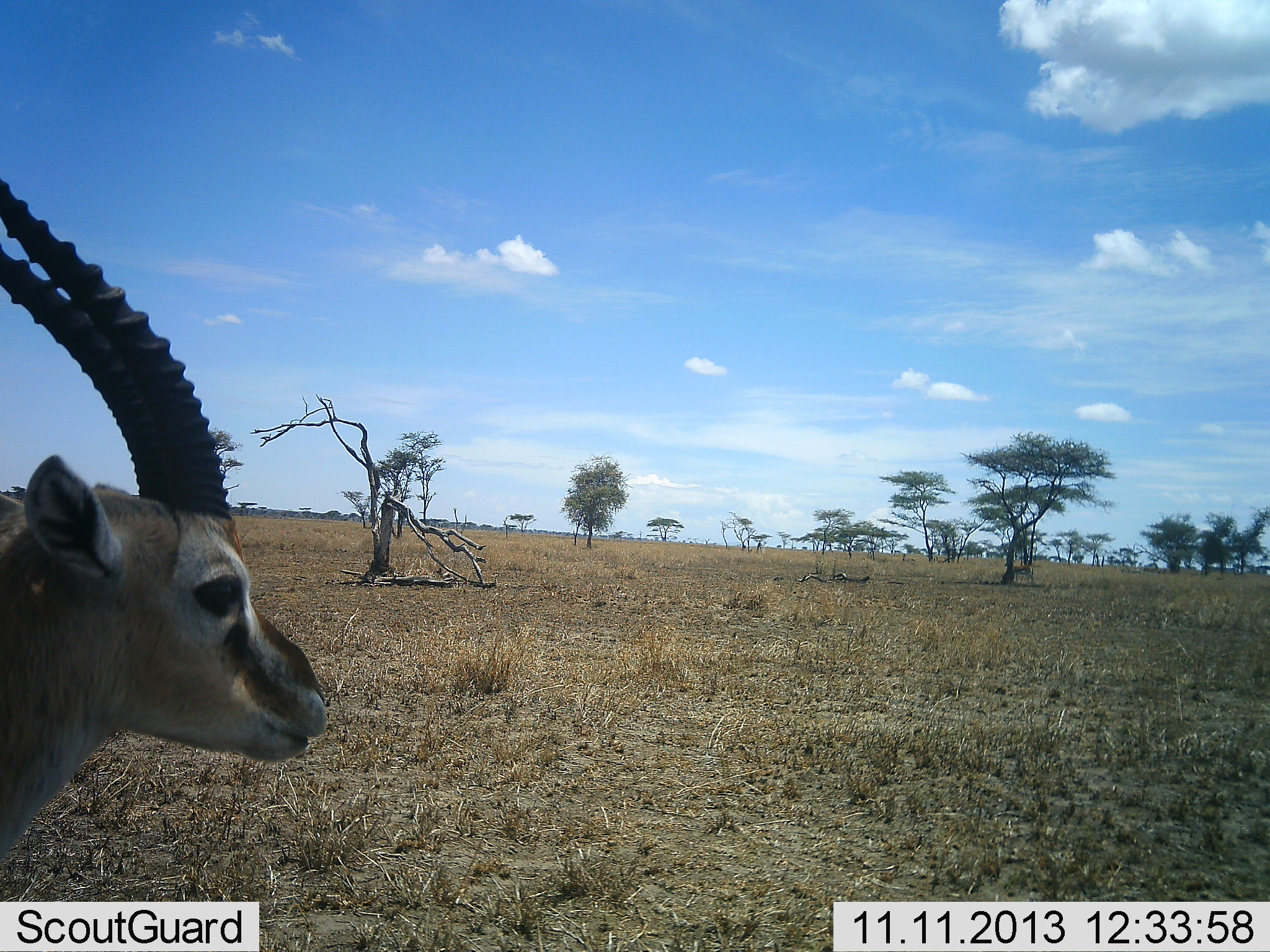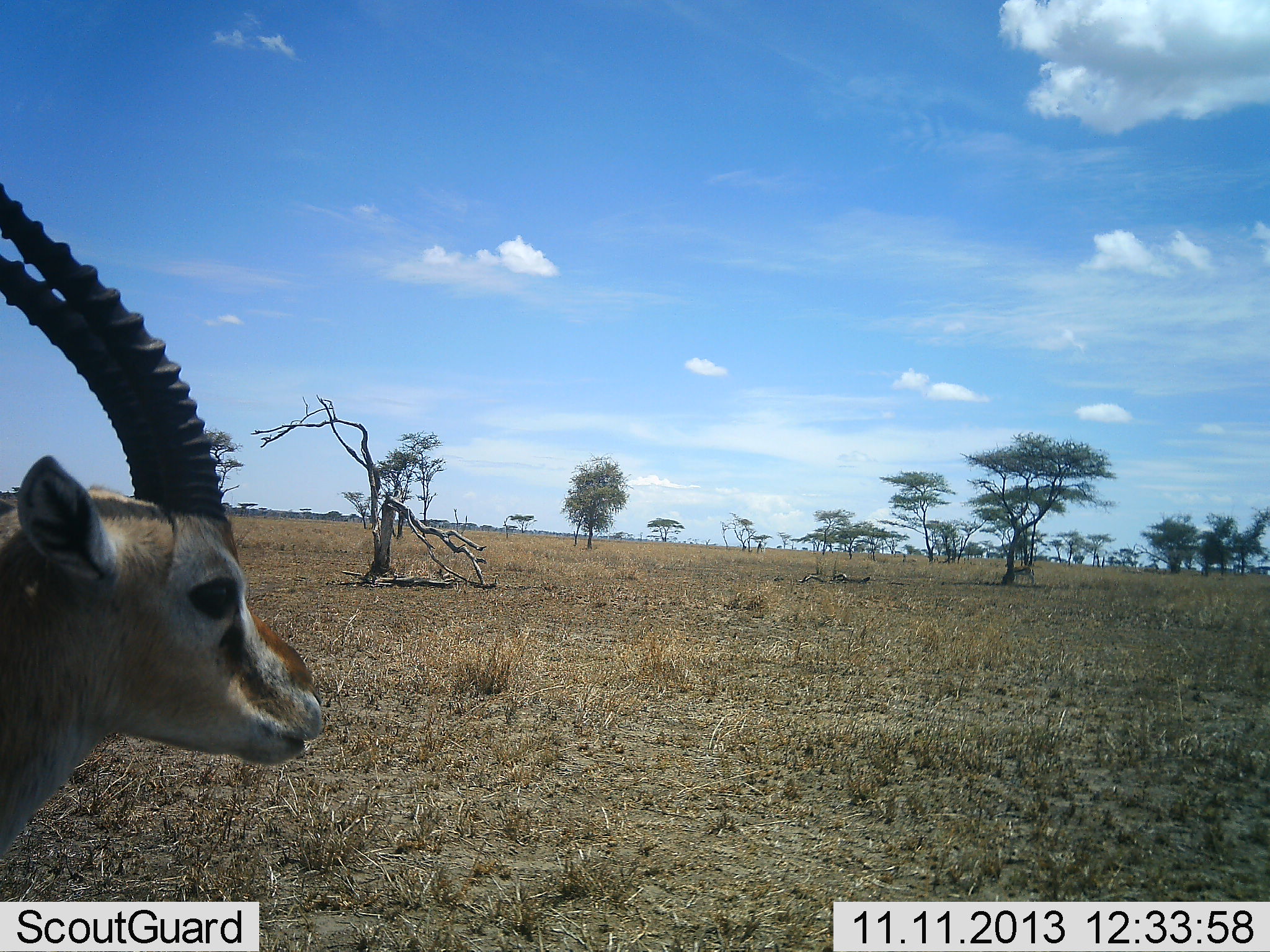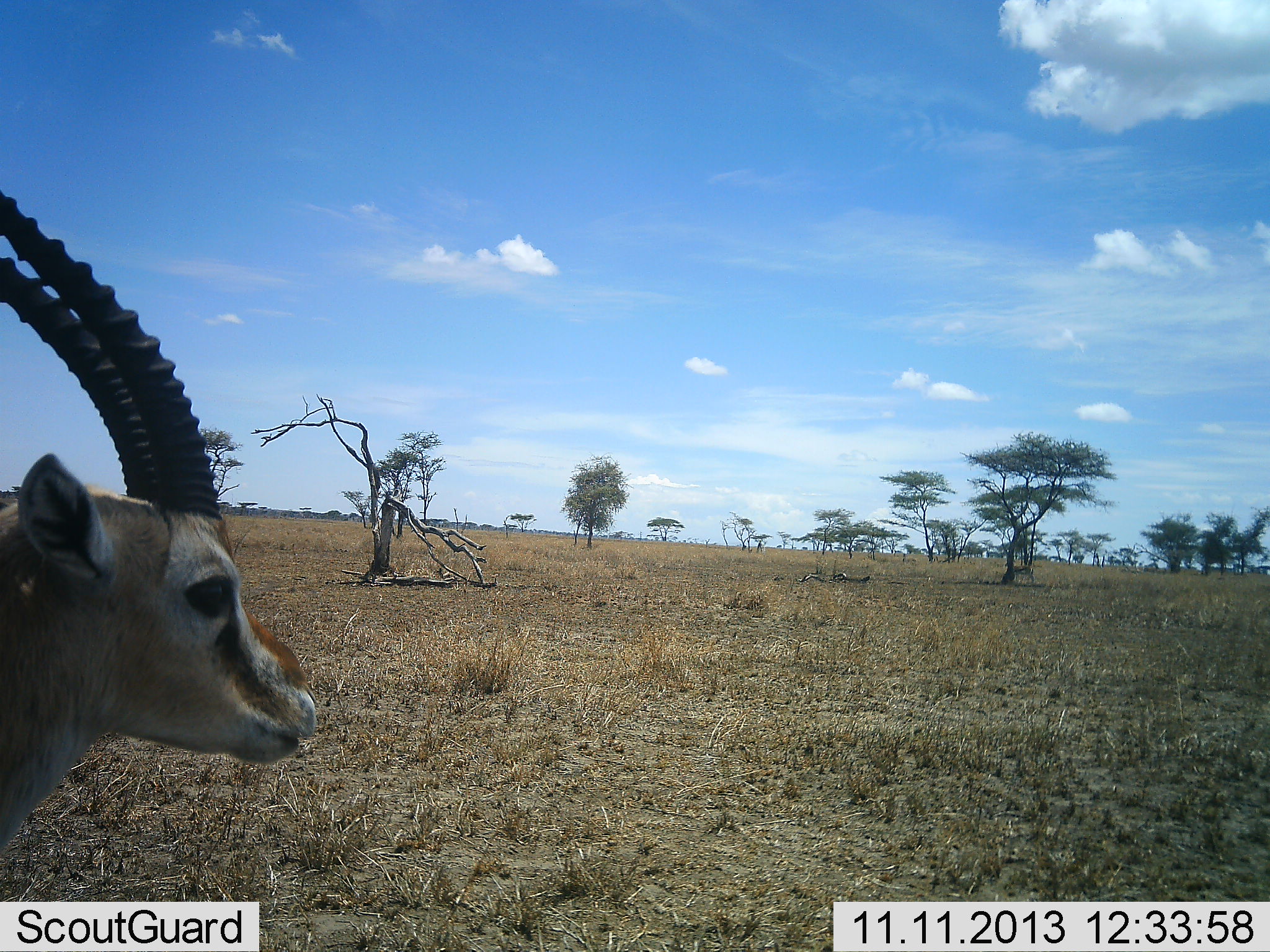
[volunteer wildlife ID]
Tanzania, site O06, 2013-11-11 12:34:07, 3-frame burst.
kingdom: Animalia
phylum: Chordata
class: Mammalia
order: Artiodactyla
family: Bovidae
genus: Eudorcas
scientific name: Eudorcas thomsonii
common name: thomson's gazelle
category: gazellethomsons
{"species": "gazellethomsons (thomson's gazelle) (Eudorcas thomsonii)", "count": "1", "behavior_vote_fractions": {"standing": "100%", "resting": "0%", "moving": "0%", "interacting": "0%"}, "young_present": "0%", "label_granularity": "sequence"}